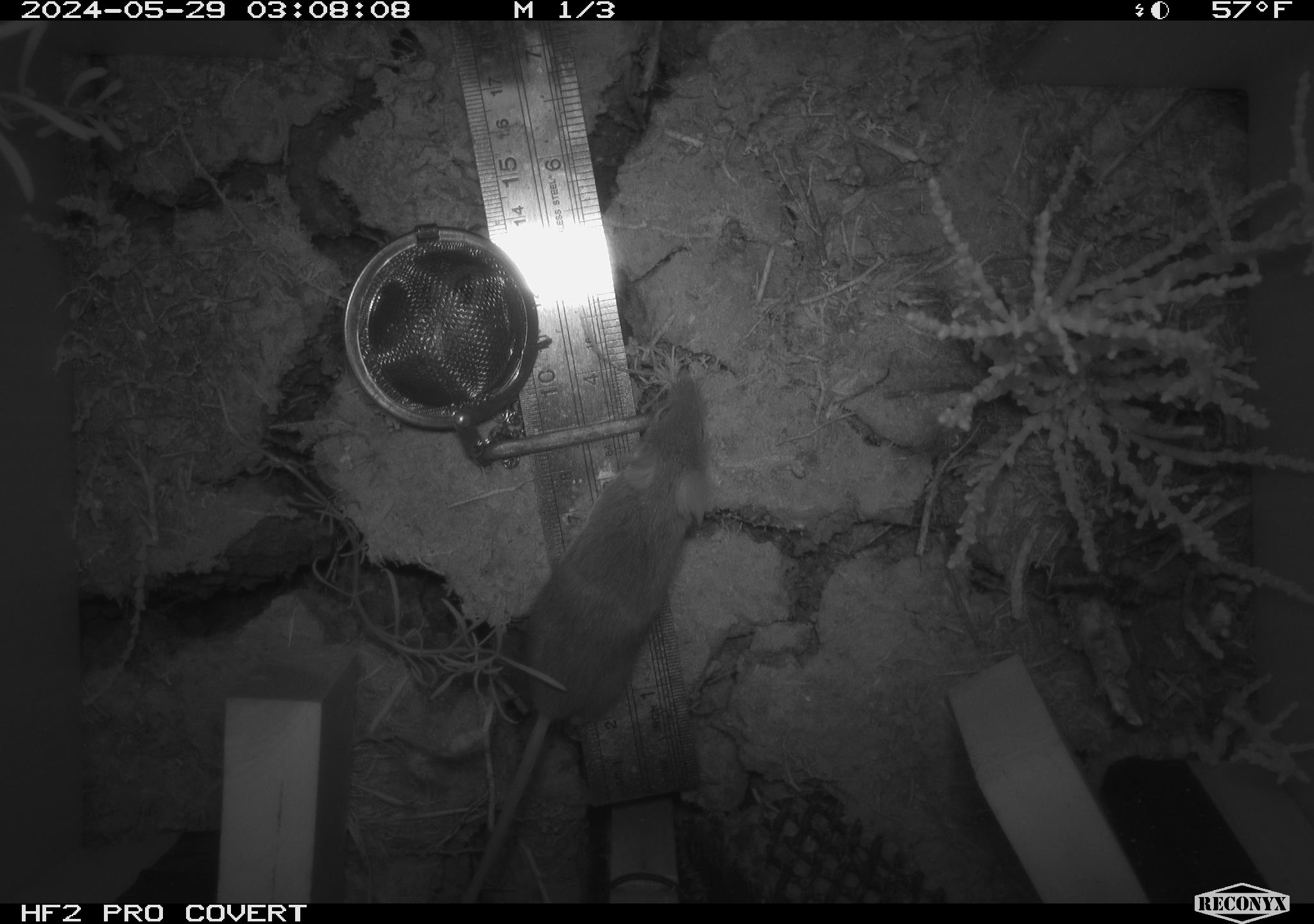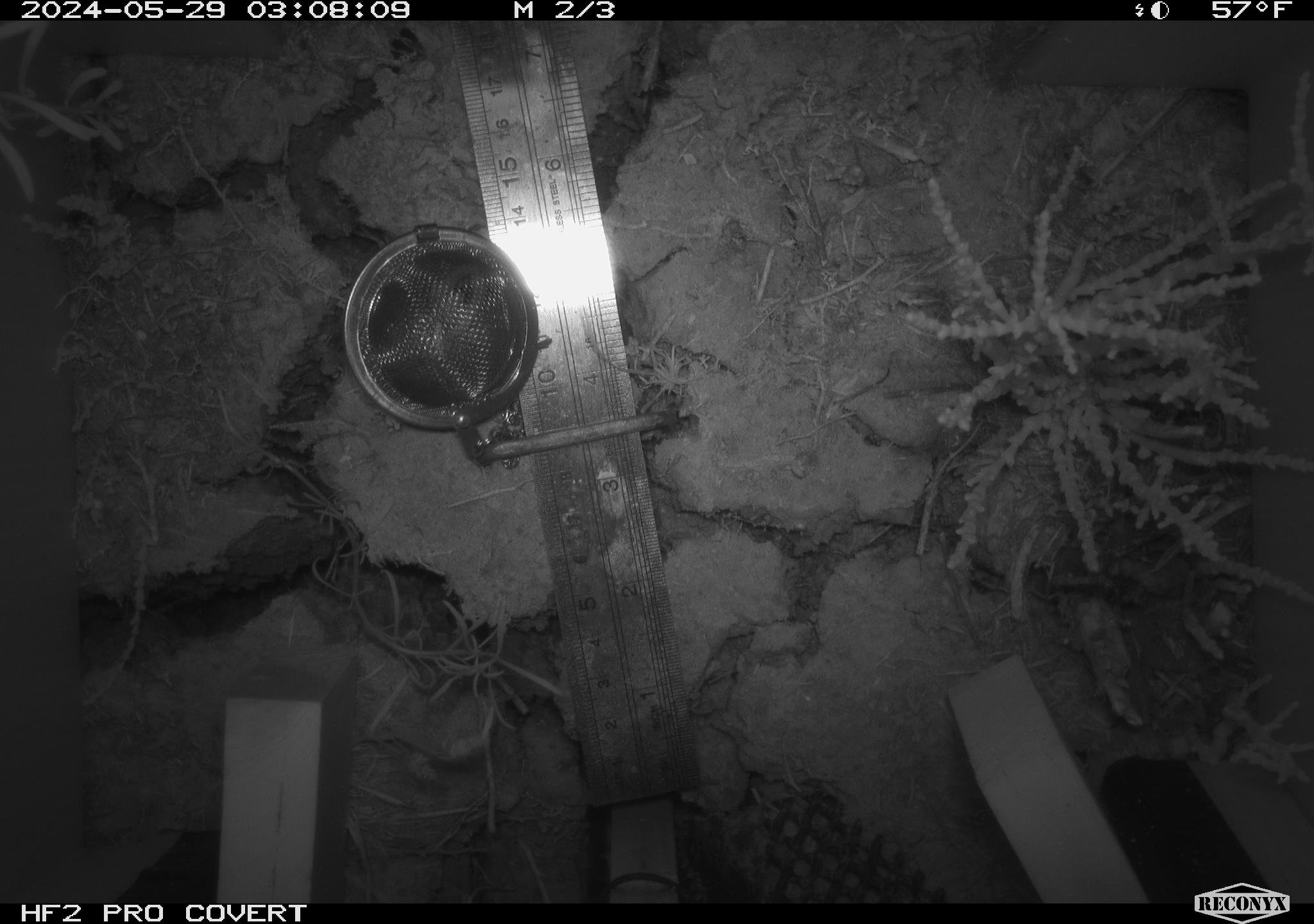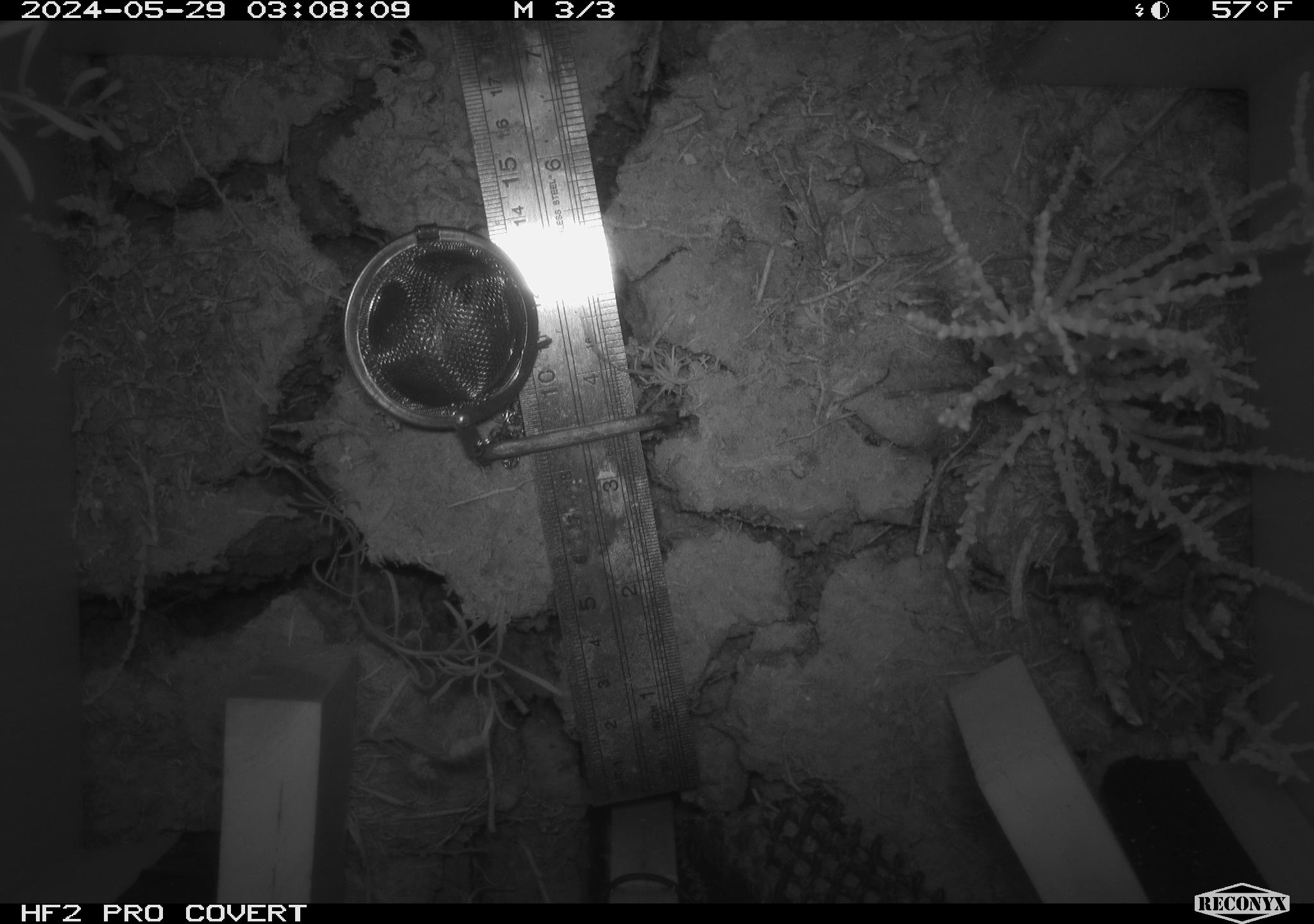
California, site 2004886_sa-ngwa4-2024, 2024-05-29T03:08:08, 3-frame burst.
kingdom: Animalia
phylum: Chordata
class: Mammalia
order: Rodentia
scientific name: Rodentia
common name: mouse species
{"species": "mouse species (Rodentia)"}